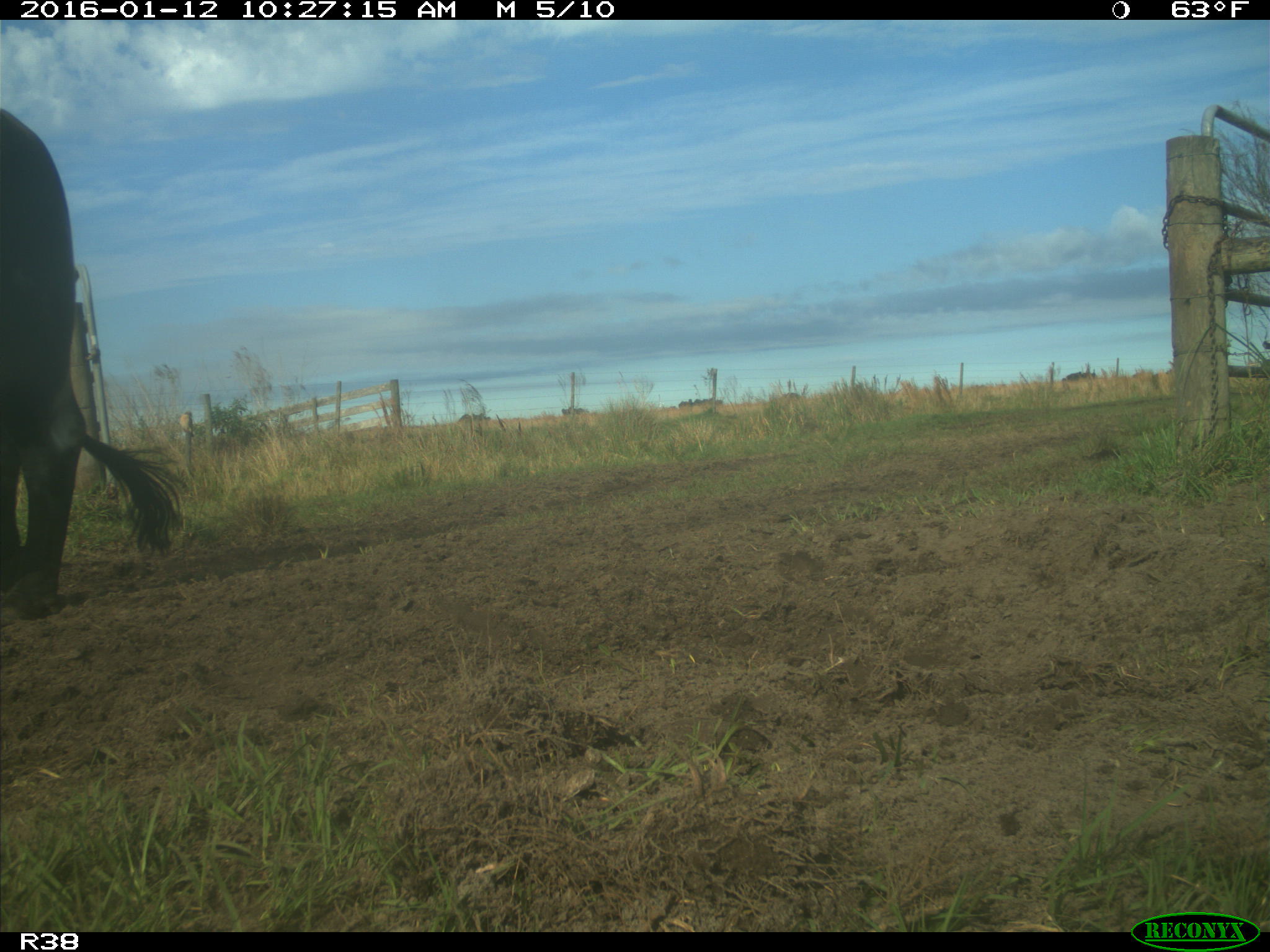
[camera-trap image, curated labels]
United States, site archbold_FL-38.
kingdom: Animalia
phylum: Chordata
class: Mammalia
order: Artiodactyla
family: Bovidae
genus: Bos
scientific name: Bos taurus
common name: domestic cow